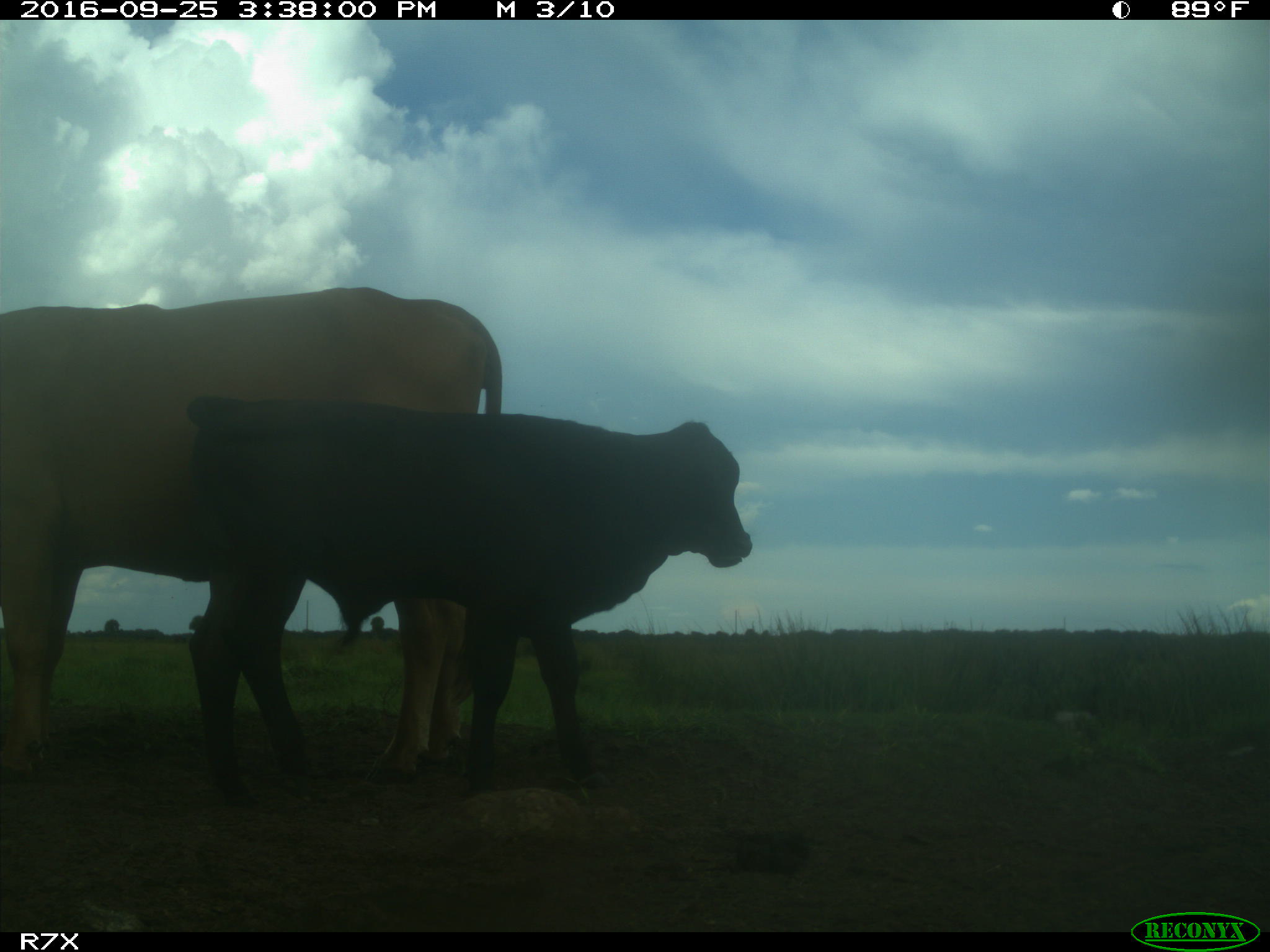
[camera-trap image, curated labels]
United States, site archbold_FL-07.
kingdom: Animalia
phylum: Chordata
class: Mammalia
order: Artiodactyla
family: Bovidae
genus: Bos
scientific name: Bos taurus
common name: domestic cow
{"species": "Bos taurus (domestic cow)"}